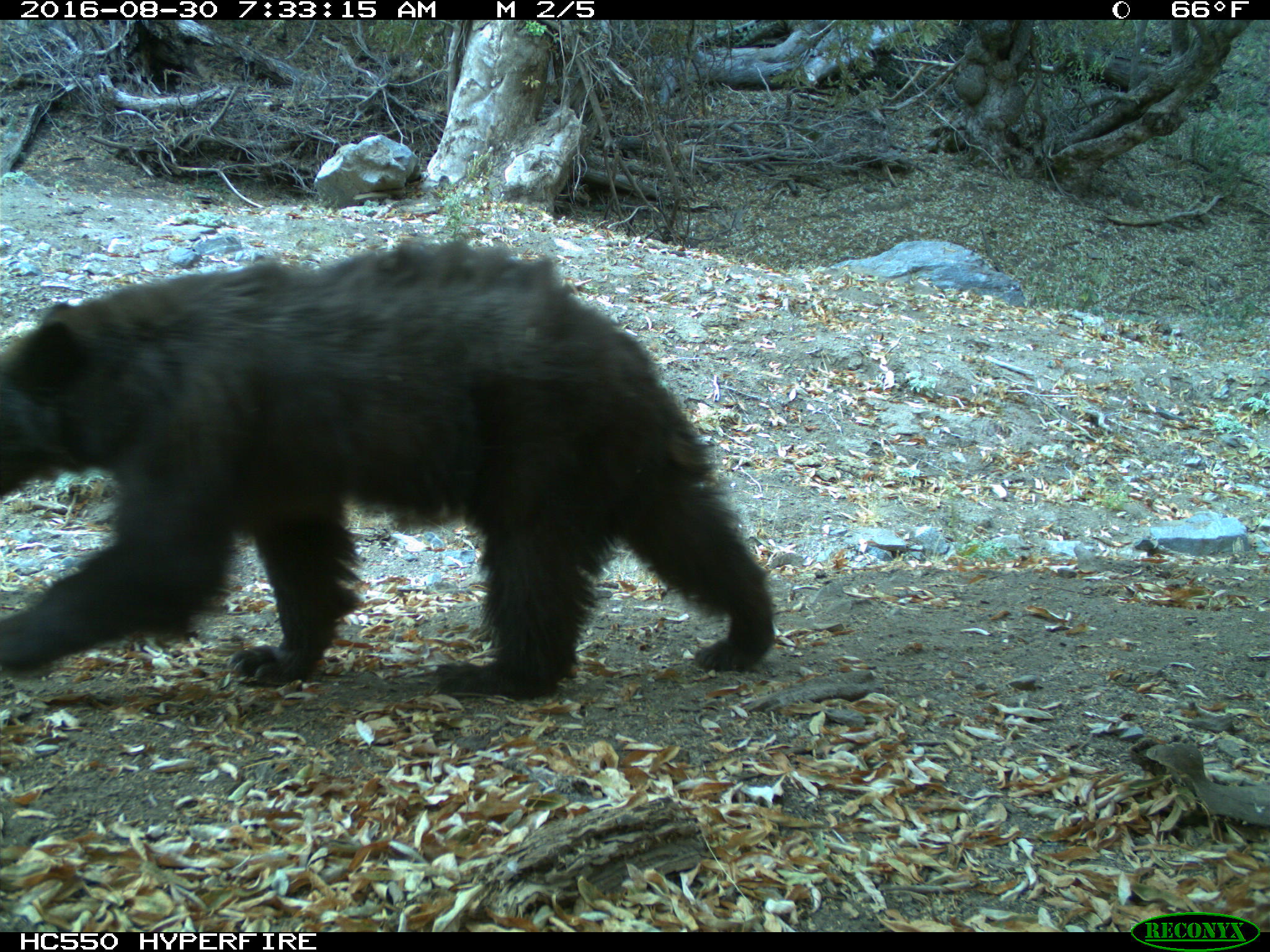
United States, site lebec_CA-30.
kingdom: Animalia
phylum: Chordata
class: Mammalia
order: Carnivora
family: Ursidae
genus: Ursus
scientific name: Ursus americanus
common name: american black bear